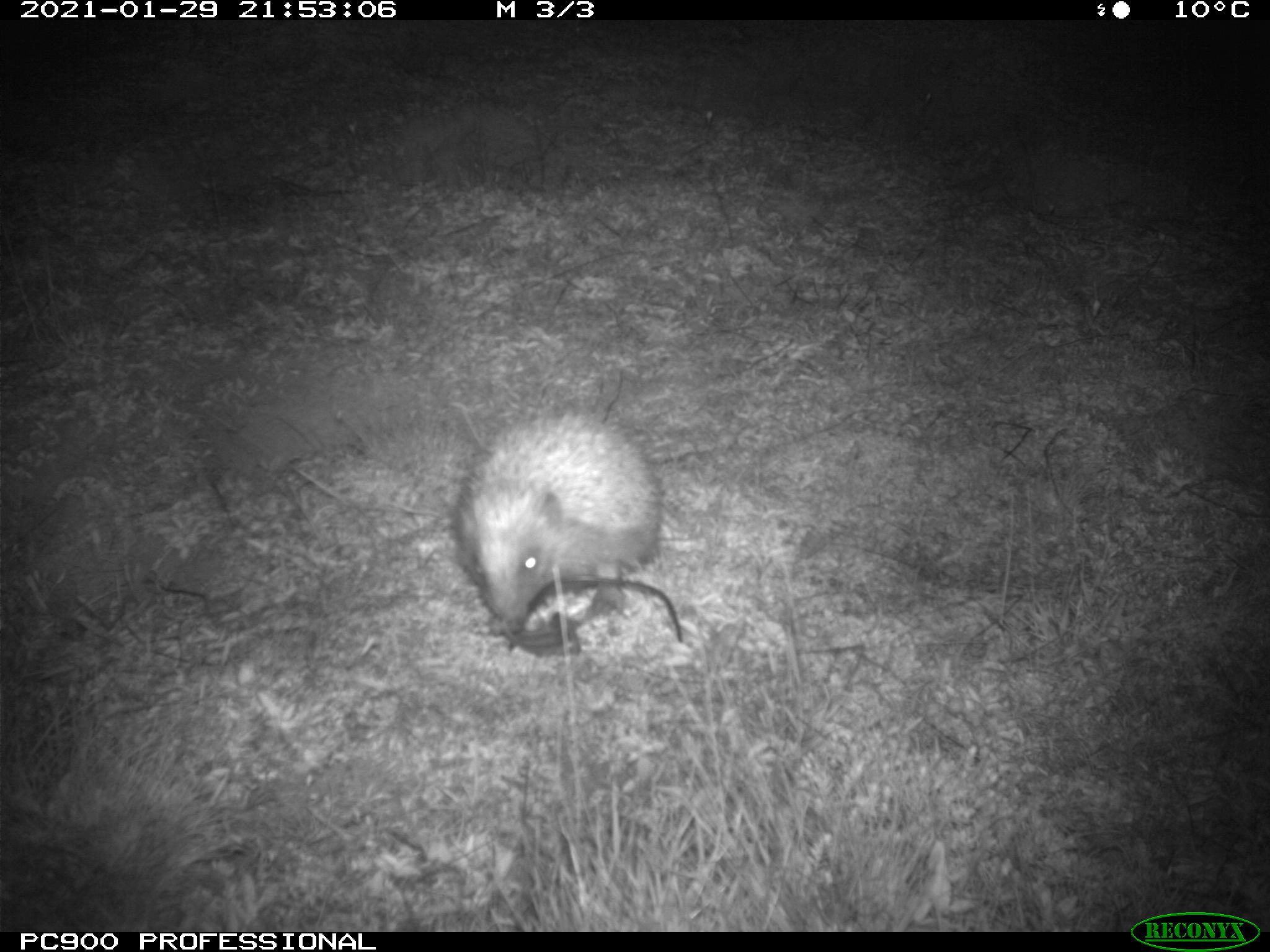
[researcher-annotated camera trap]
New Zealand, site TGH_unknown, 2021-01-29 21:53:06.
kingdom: Animalia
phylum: Chordata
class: Mammalia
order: Eulipotyphla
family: Erinaceidae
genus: Erinaceus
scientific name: Erinaceus europaeus europaeus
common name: european hedgehog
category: hedgehog